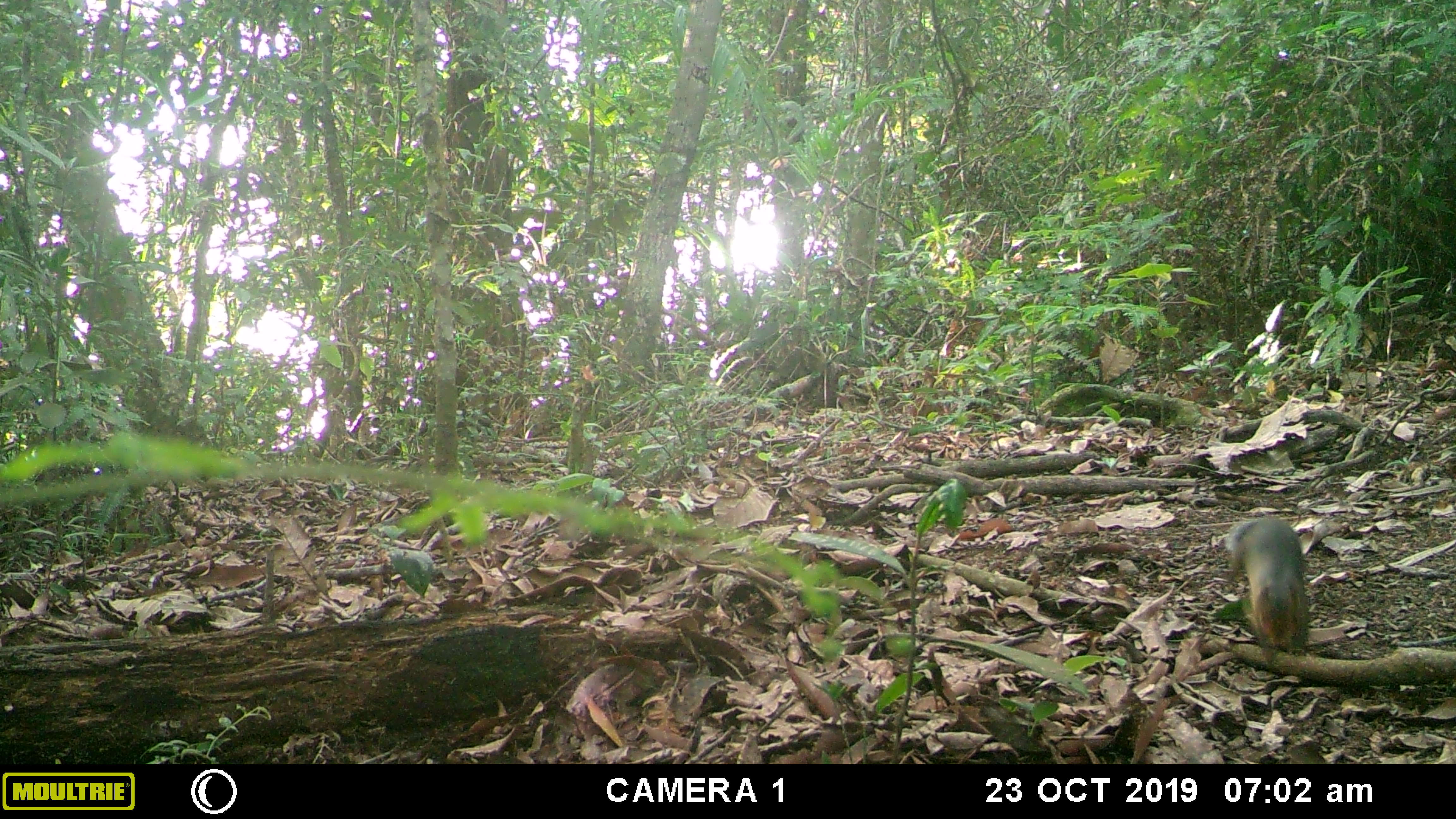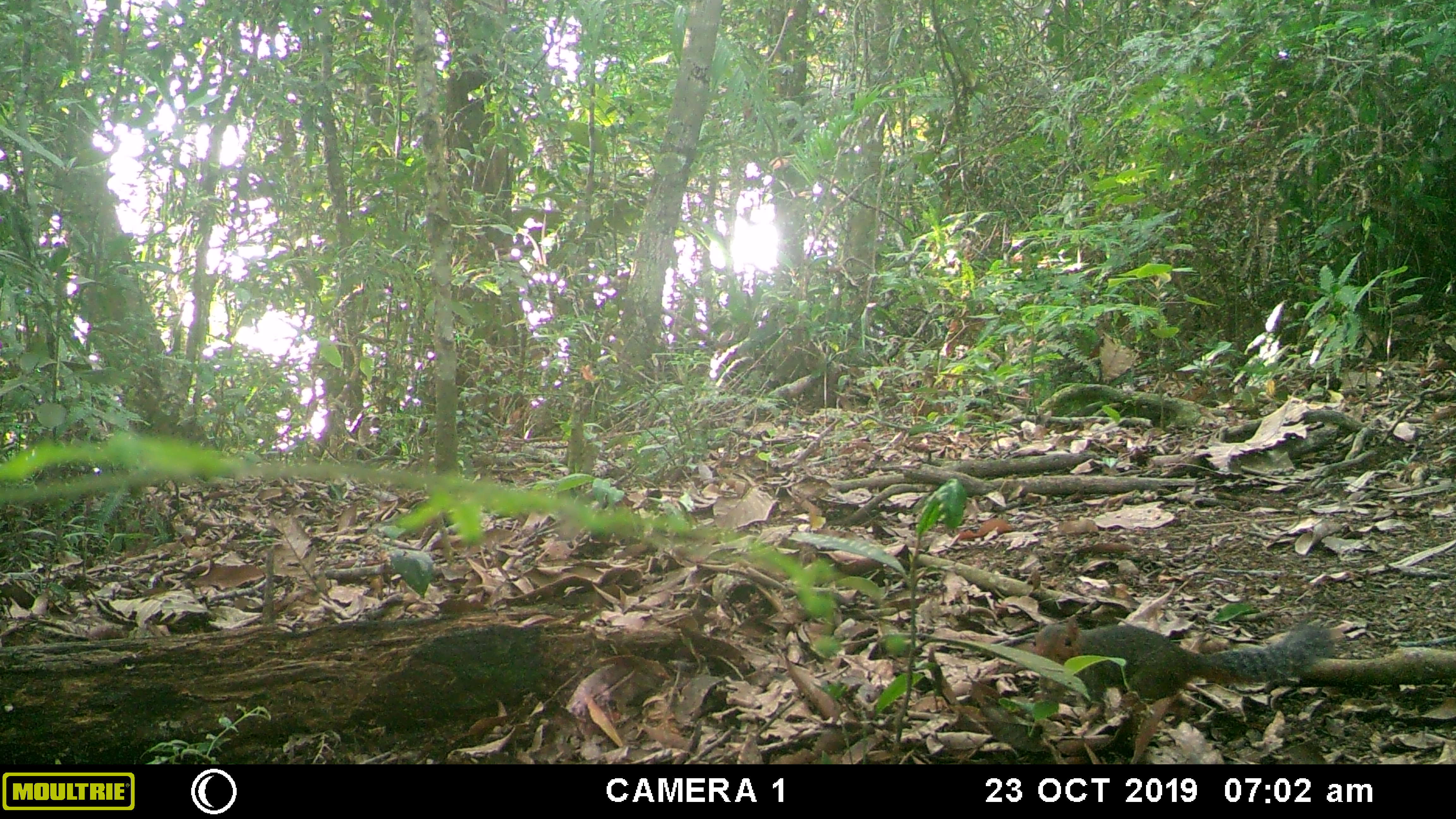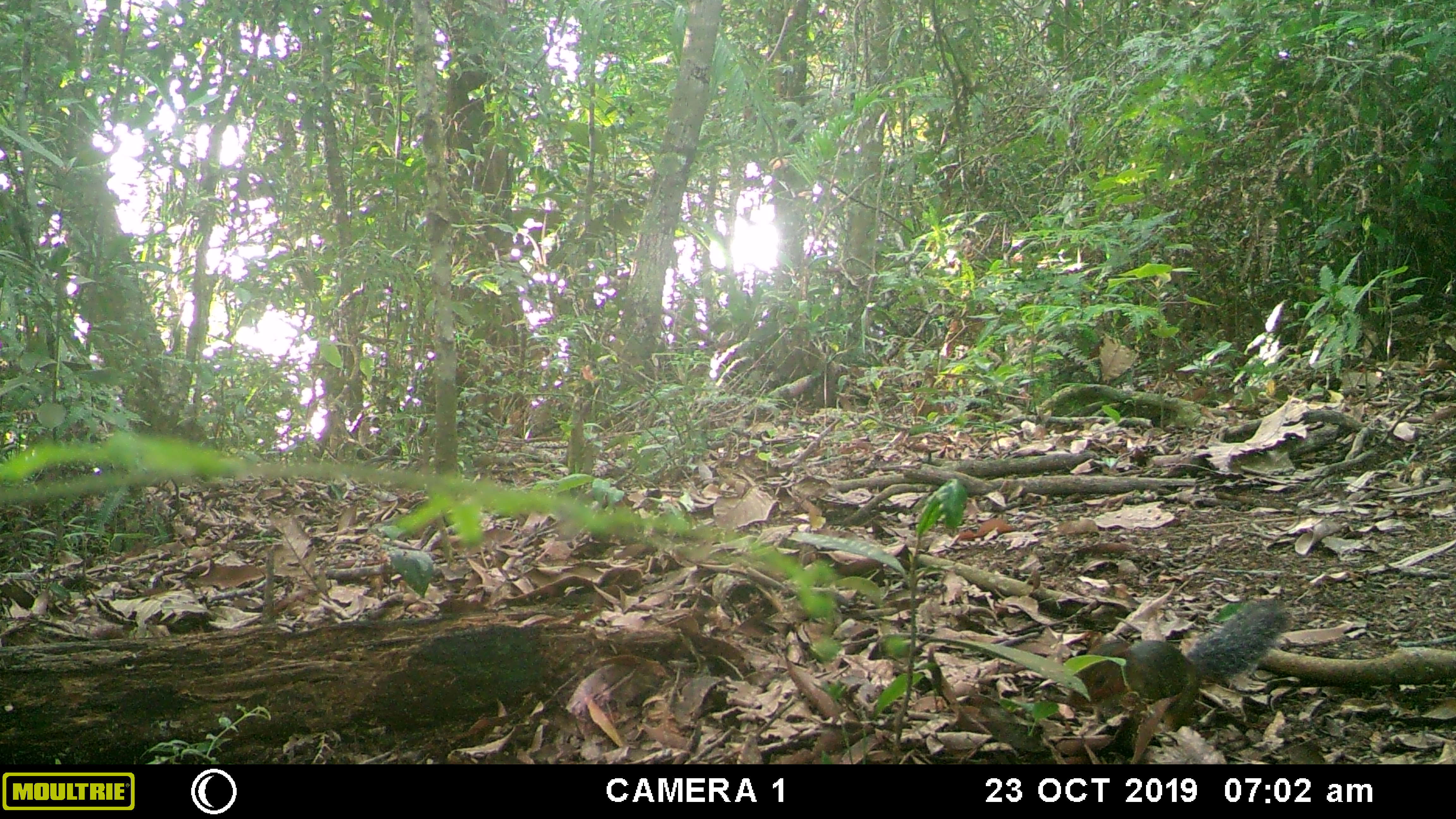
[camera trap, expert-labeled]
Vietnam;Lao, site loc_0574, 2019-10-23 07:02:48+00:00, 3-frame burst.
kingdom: Animalia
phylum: Chordata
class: Mammalia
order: Rodentia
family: Sciuridae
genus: Dremomys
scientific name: Dremomys rufigenis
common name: red-cheeked squirrel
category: red cheeked squirrel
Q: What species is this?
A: Red cheeked squirrel (red-cheeked squirrel) (Dremomys rufigenis).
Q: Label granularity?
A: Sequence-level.